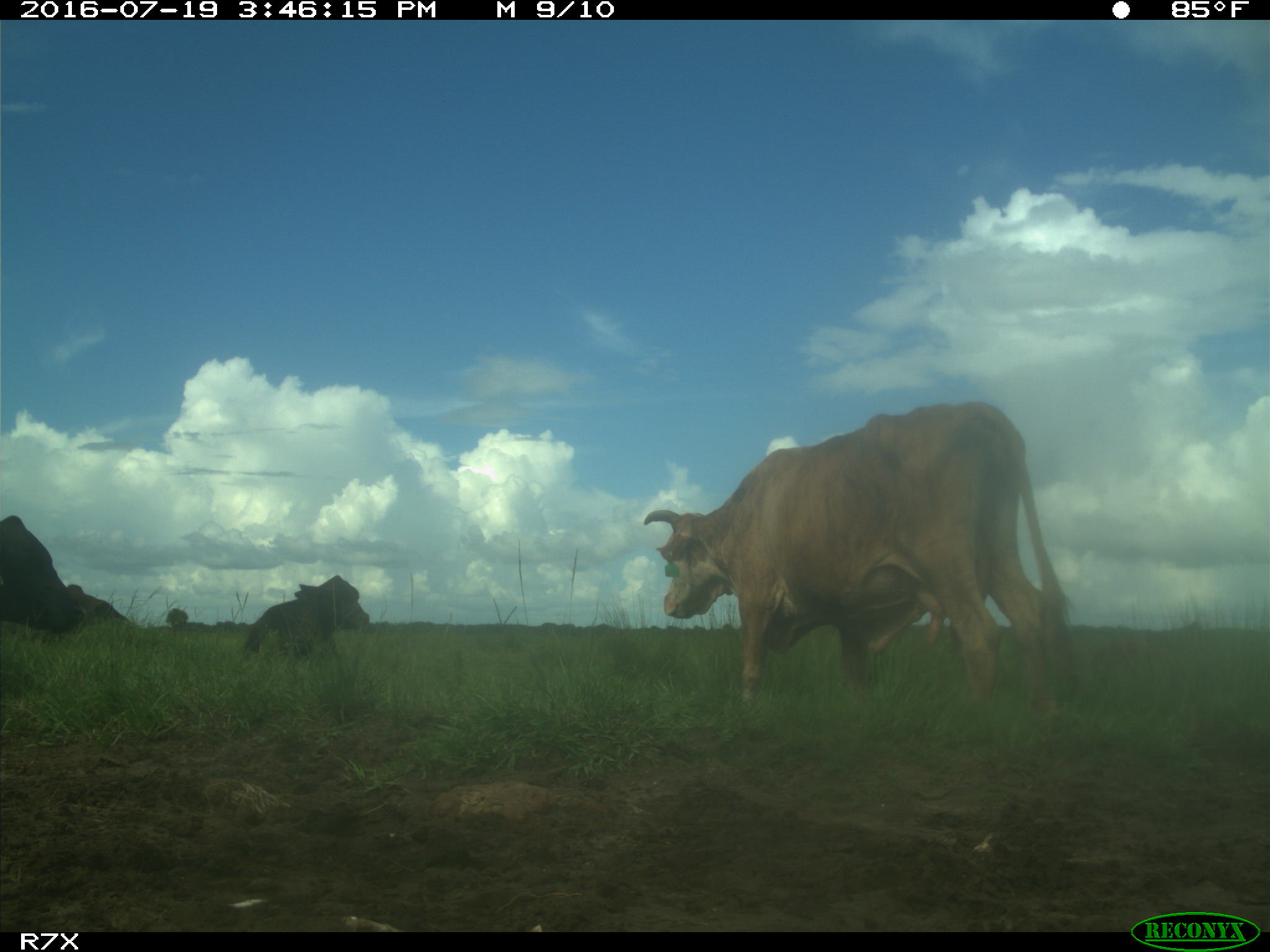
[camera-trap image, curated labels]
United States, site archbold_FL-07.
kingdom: Animalia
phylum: Chordata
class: Mammalia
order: Artiodactyla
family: Bovidae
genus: Bos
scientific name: Bos taurus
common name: domestic cow